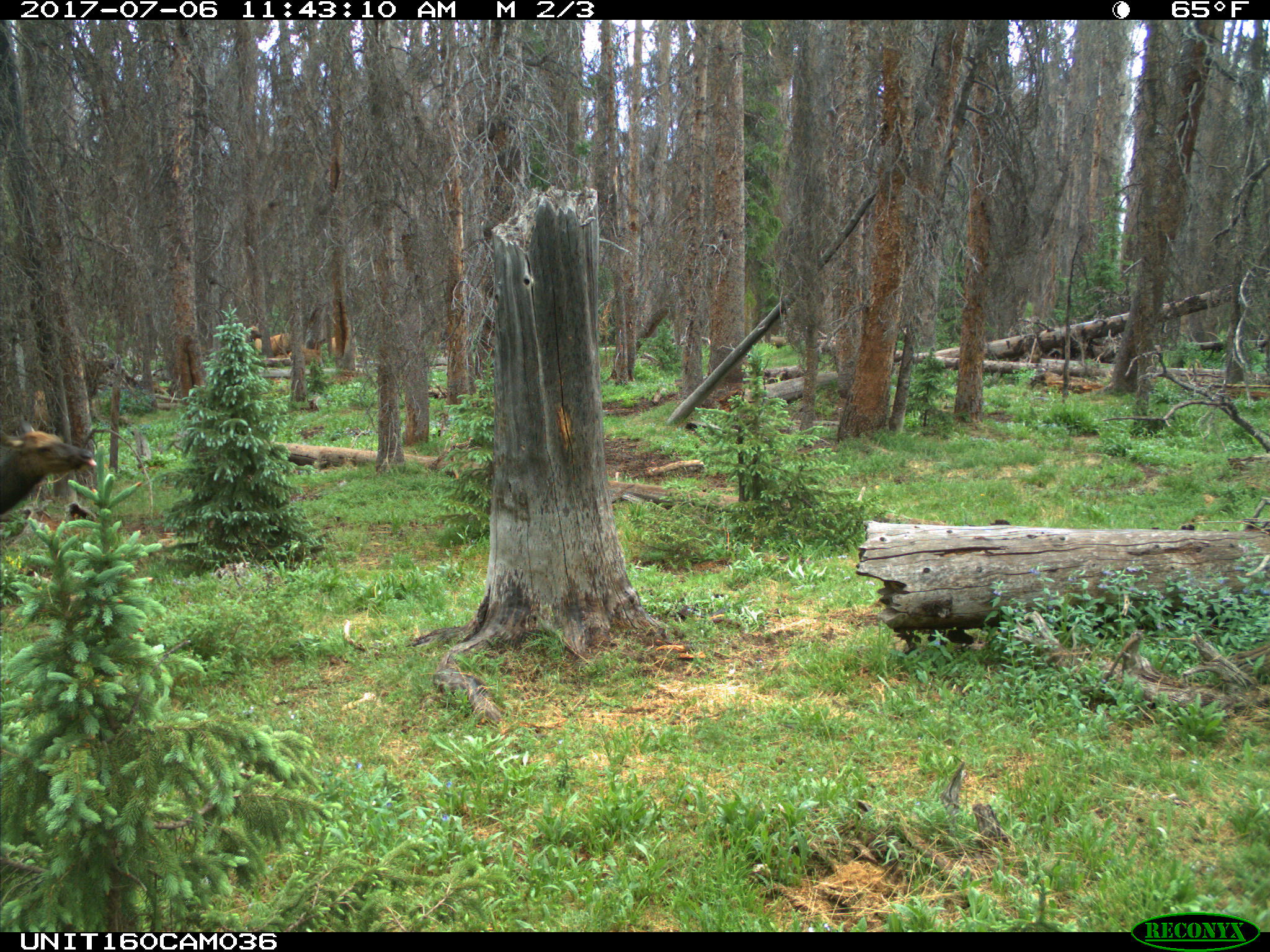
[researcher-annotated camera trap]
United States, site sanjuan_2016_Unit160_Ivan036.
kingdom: Animalia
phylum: Chordata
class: Mammalia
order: Artiodactyla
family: Cervidae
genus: Cervus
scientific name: Cervus elaphus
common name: red deer